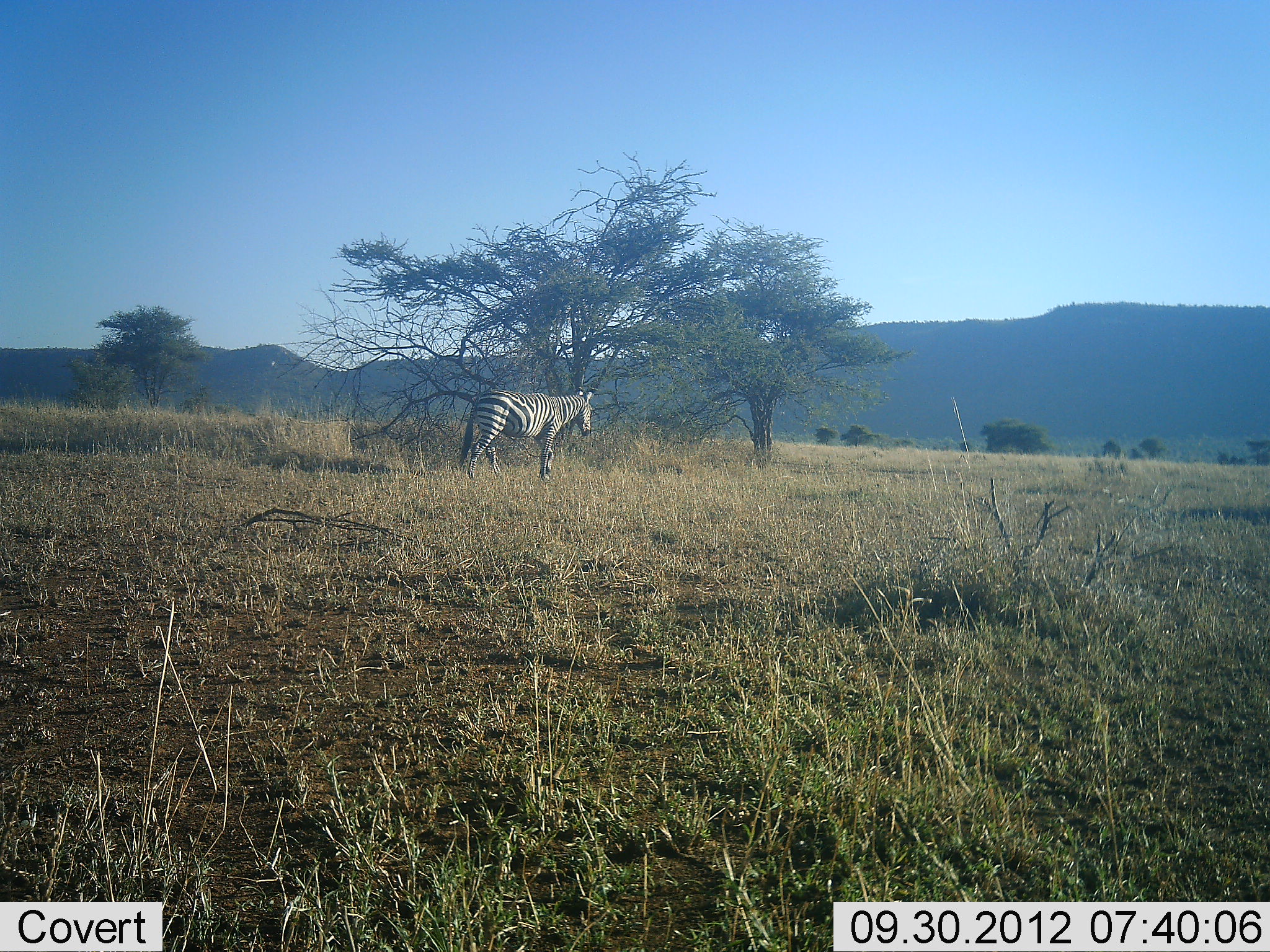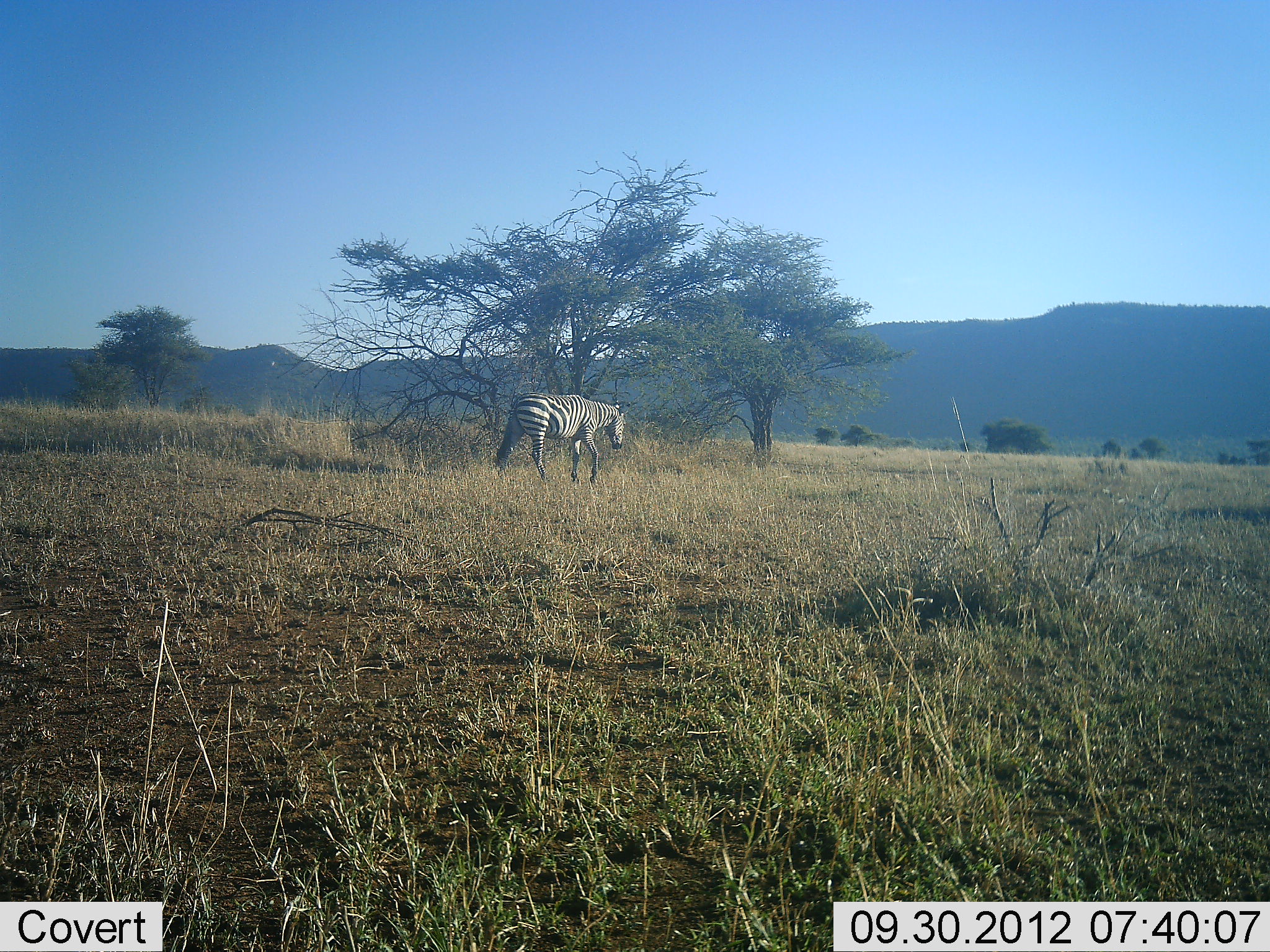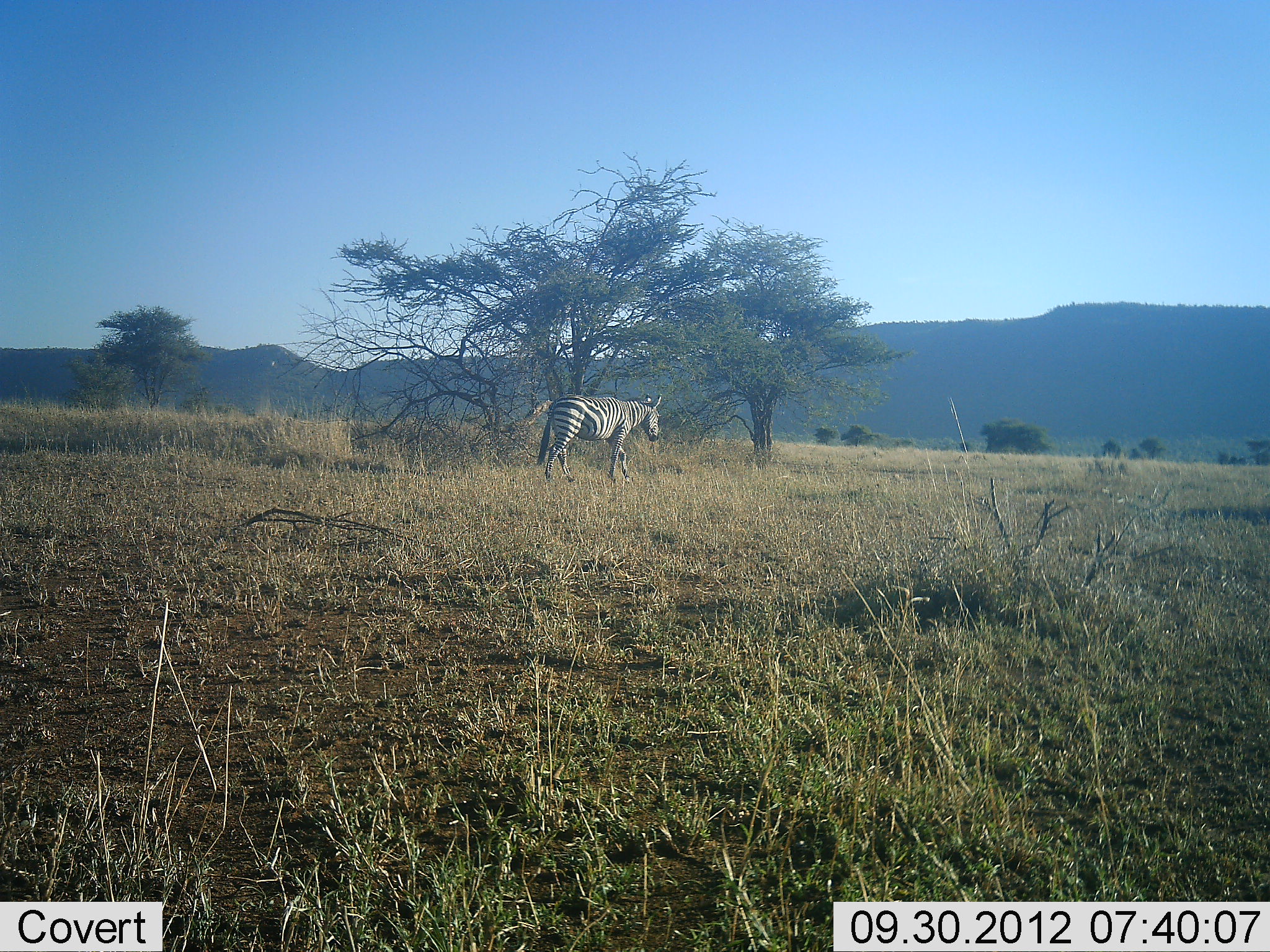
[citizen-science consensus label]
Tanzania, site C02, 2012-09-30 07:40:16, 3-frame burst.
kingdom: Animalia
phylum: Chordata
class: Mammalia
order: Perissodactyla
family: Equidae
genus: Equus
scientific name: Equus quagga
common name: plains zebra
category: zebra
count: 1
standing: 0%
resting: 0%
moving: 100%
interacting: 0%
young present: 0%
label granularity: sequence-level